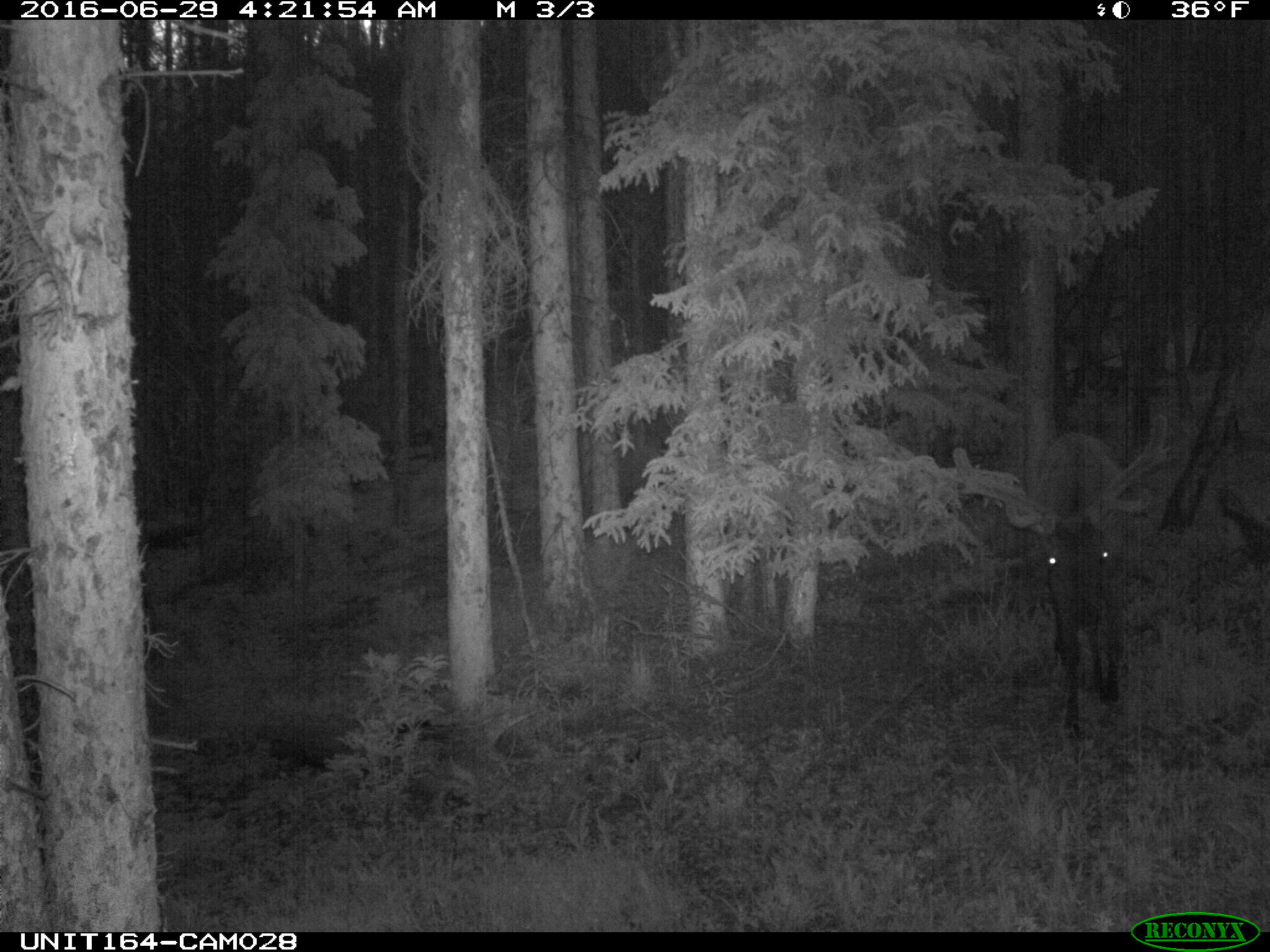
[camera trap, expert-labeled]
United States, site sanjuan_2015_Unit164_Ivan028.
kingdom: Animalia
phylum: Chordata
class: Mammalia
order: Artiodactyla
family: Cervidae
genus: Cervus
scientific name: Cervus elaphus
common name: red deer